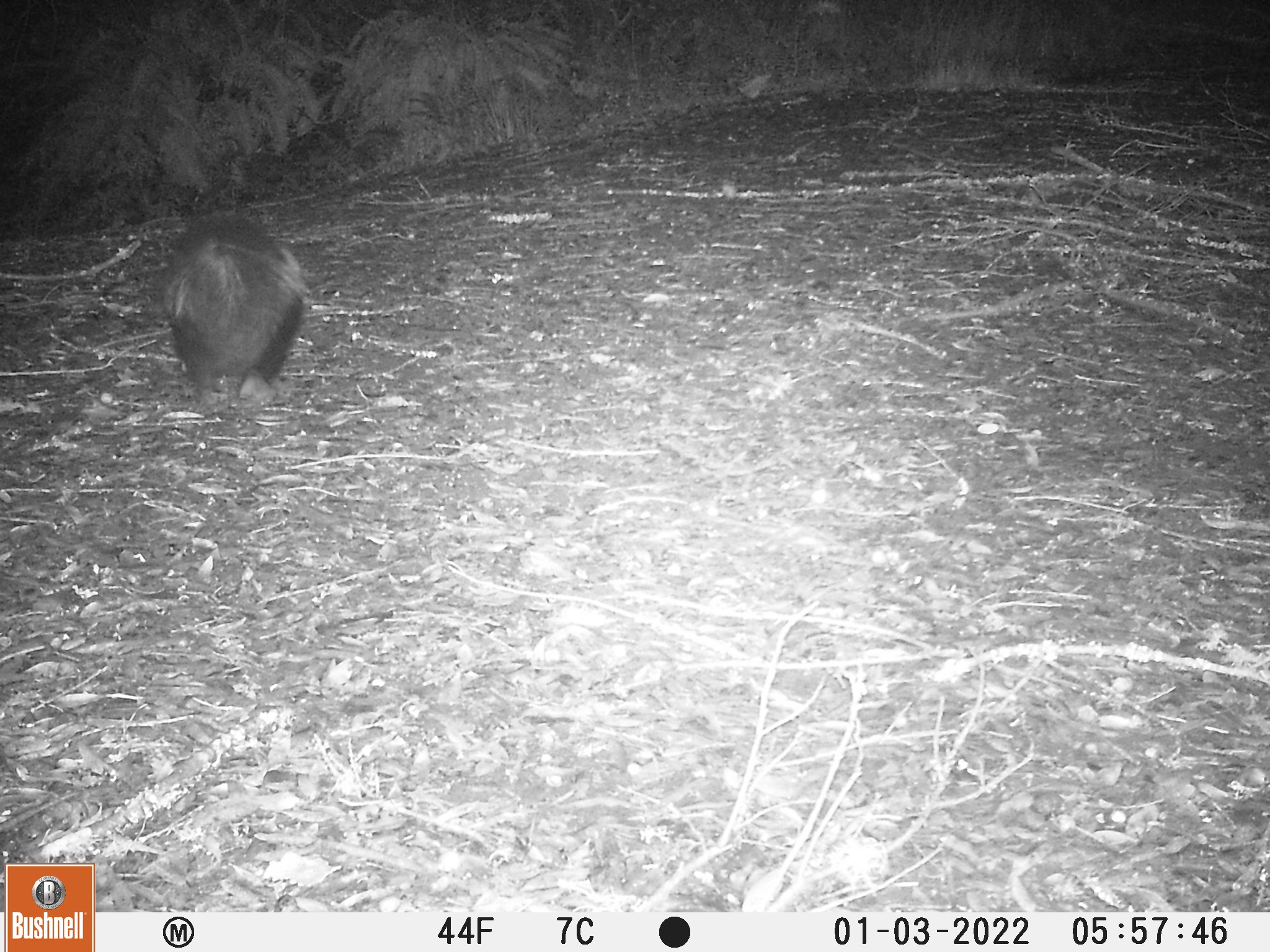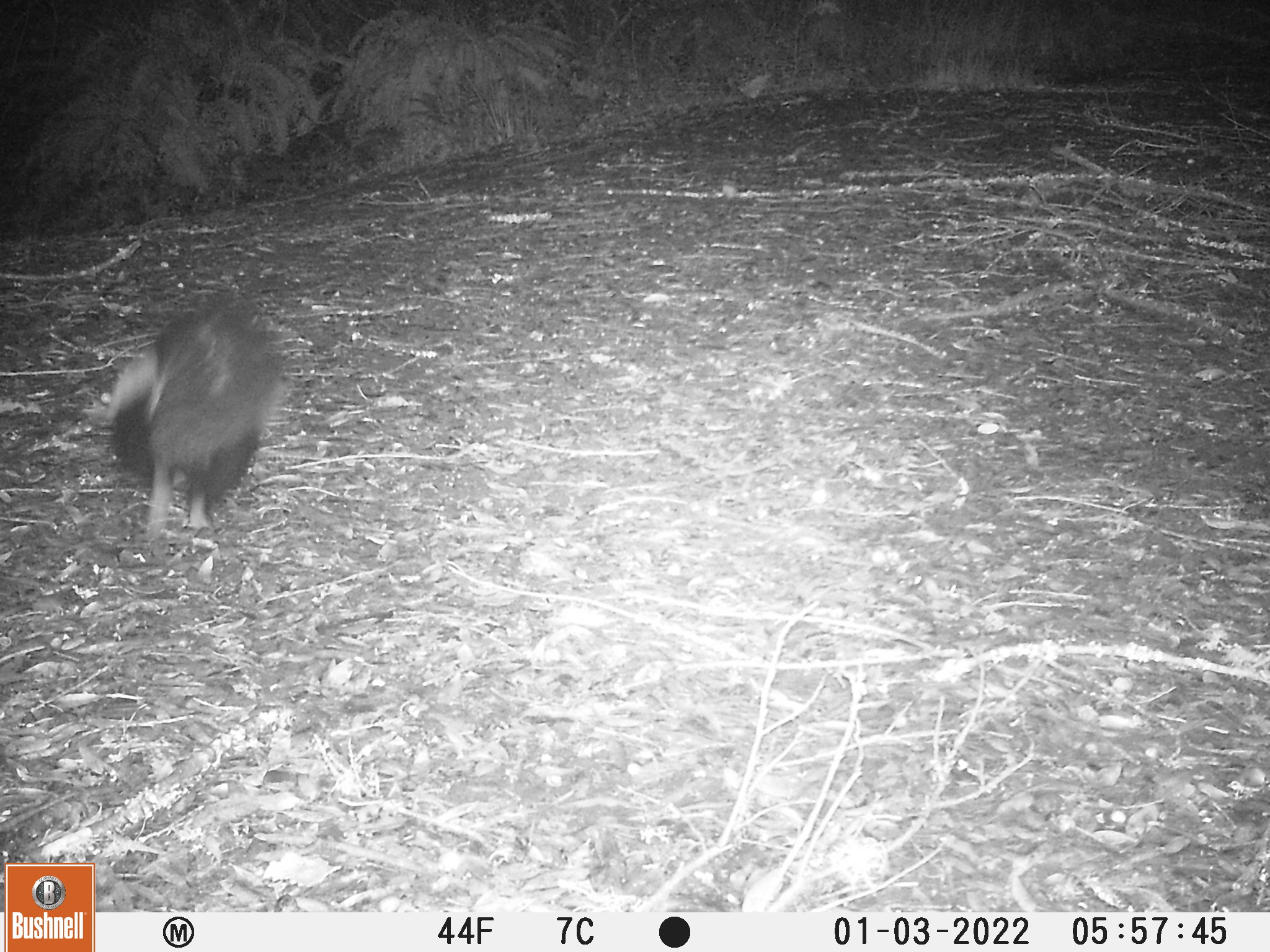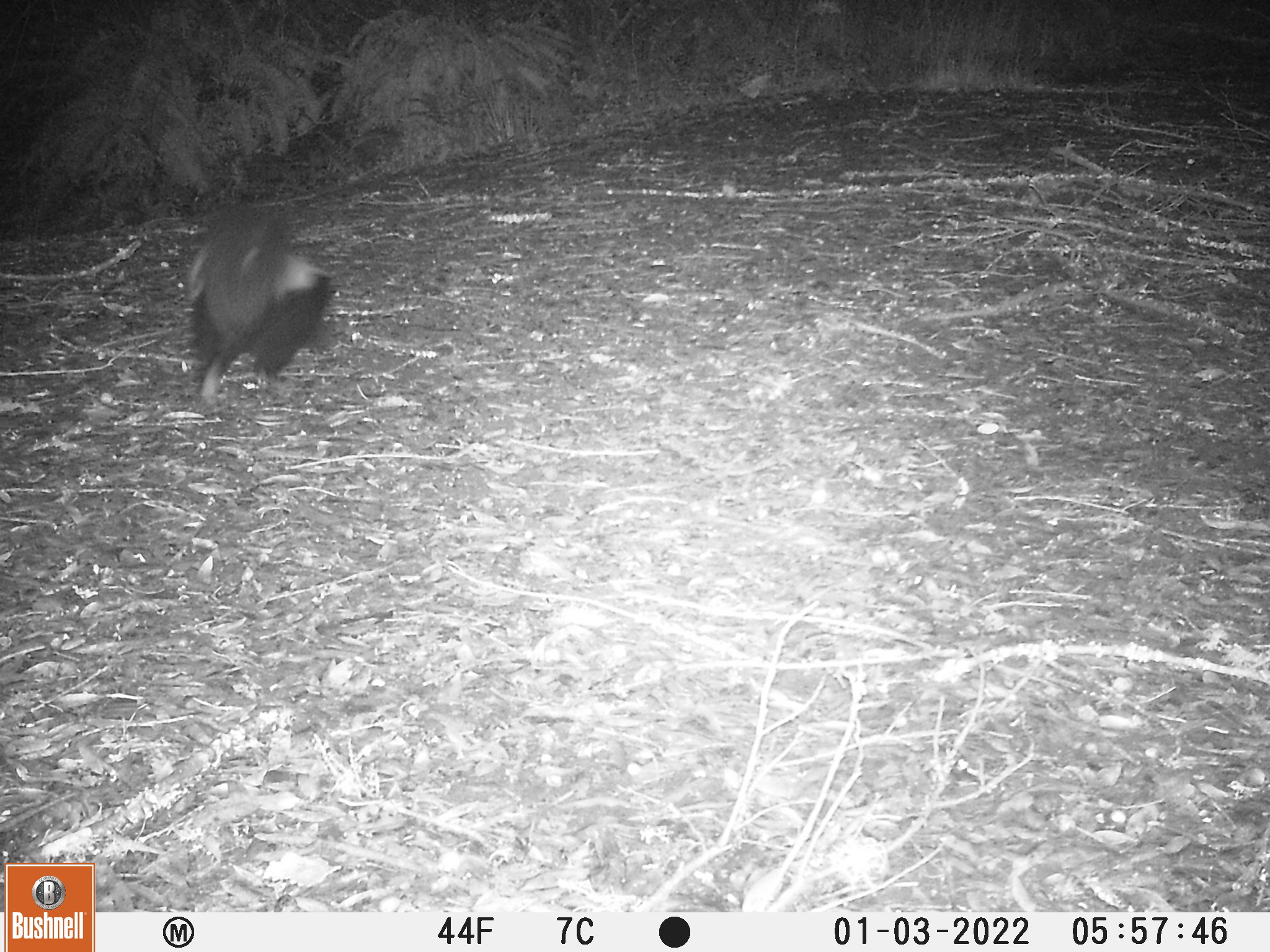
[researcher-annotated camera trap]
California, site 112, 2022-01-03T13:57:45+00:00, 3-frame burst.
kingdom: Animalia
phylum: Chordata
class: Mammalia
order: Carnivora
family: Mephitidae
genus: Mephitis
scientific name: Mephitis mephitis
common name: striped skunk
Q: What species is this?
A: Striped skunk (Mephitis mephitis).